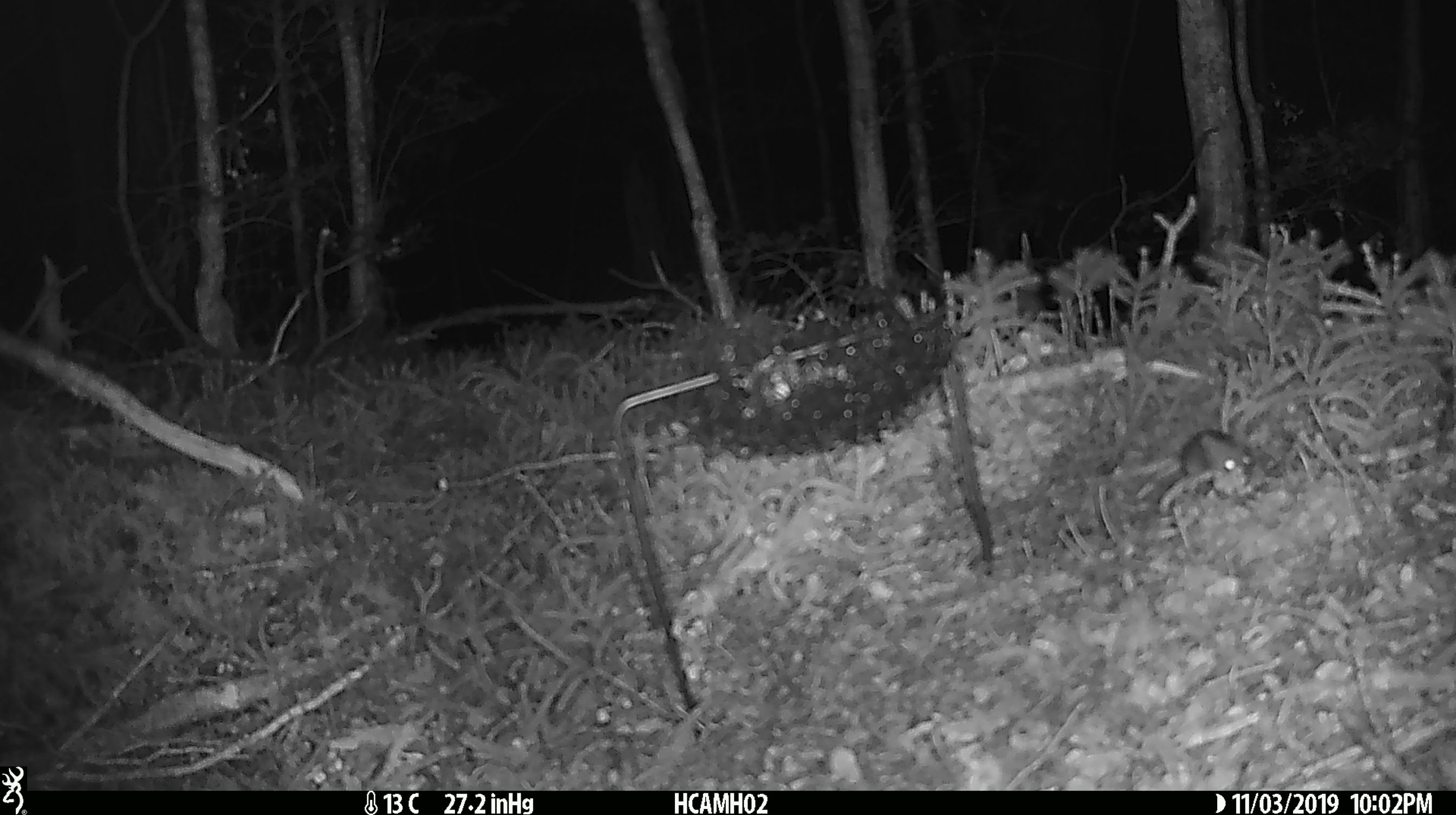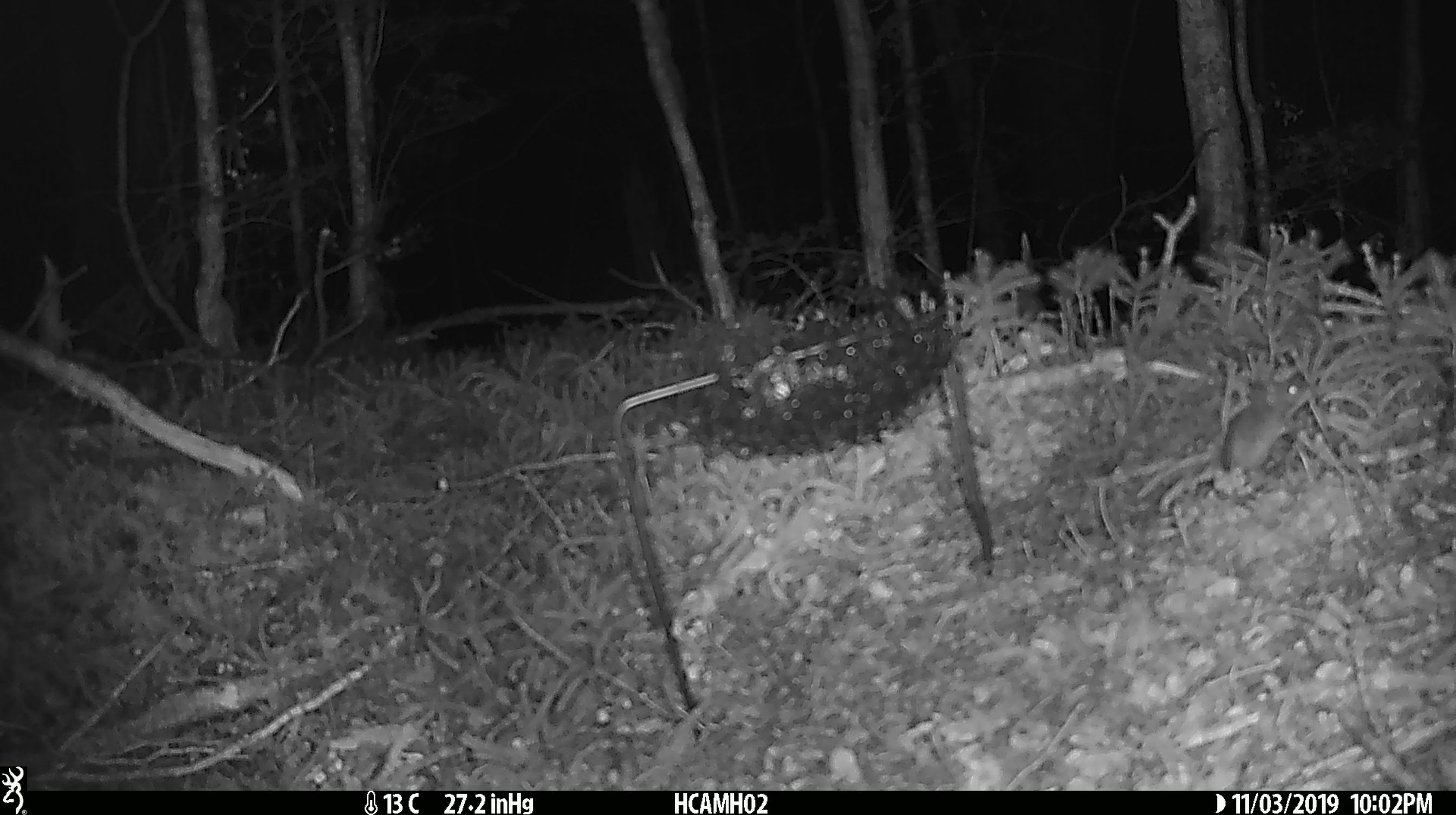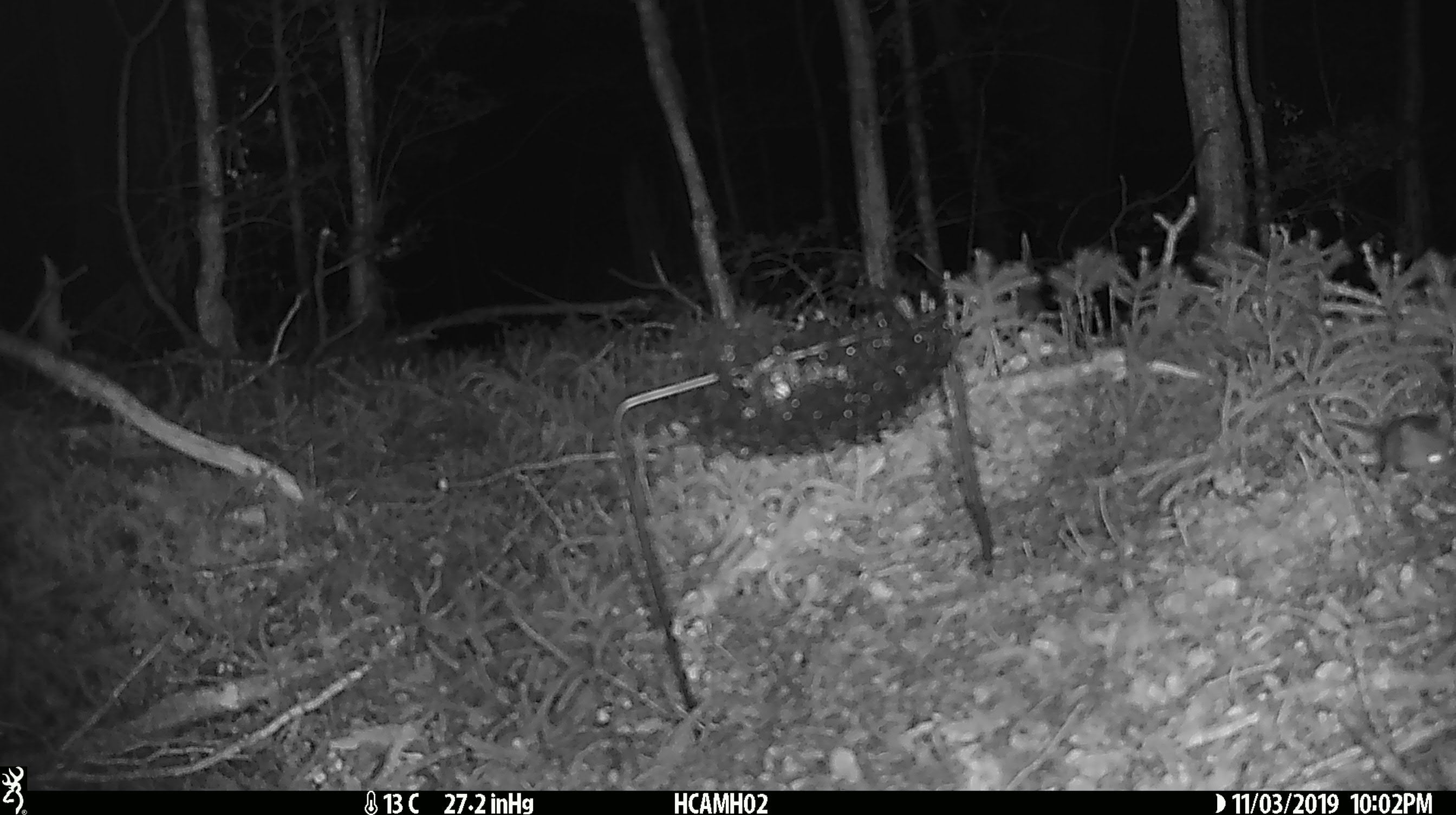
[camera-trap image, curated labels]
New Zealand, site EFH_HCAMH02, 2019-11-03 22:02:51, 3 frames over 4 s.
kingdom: Animalia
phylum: Chordata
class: Mammalia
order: Rodentia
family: Muridae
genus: Mus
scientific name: Mus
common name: mouse